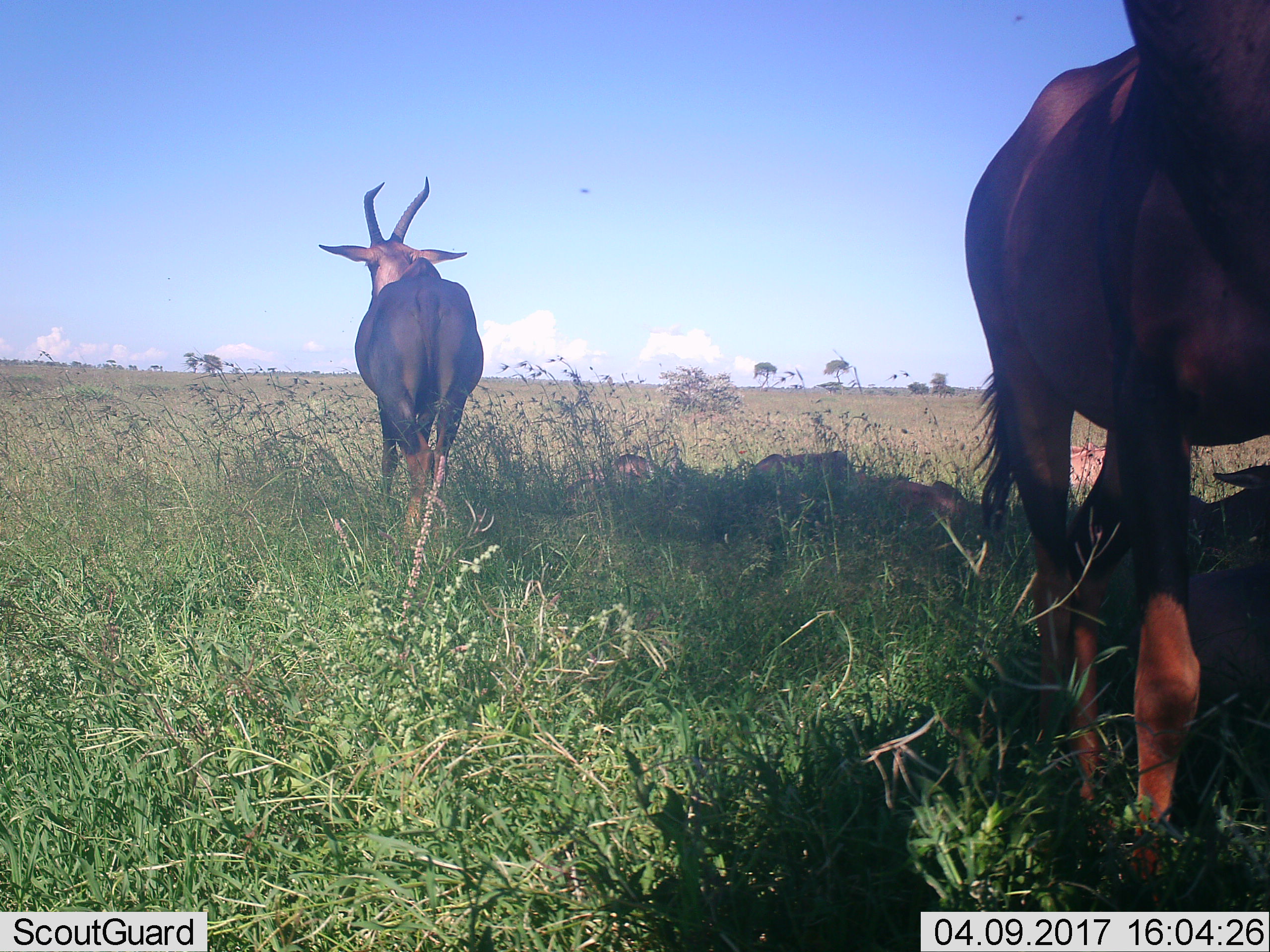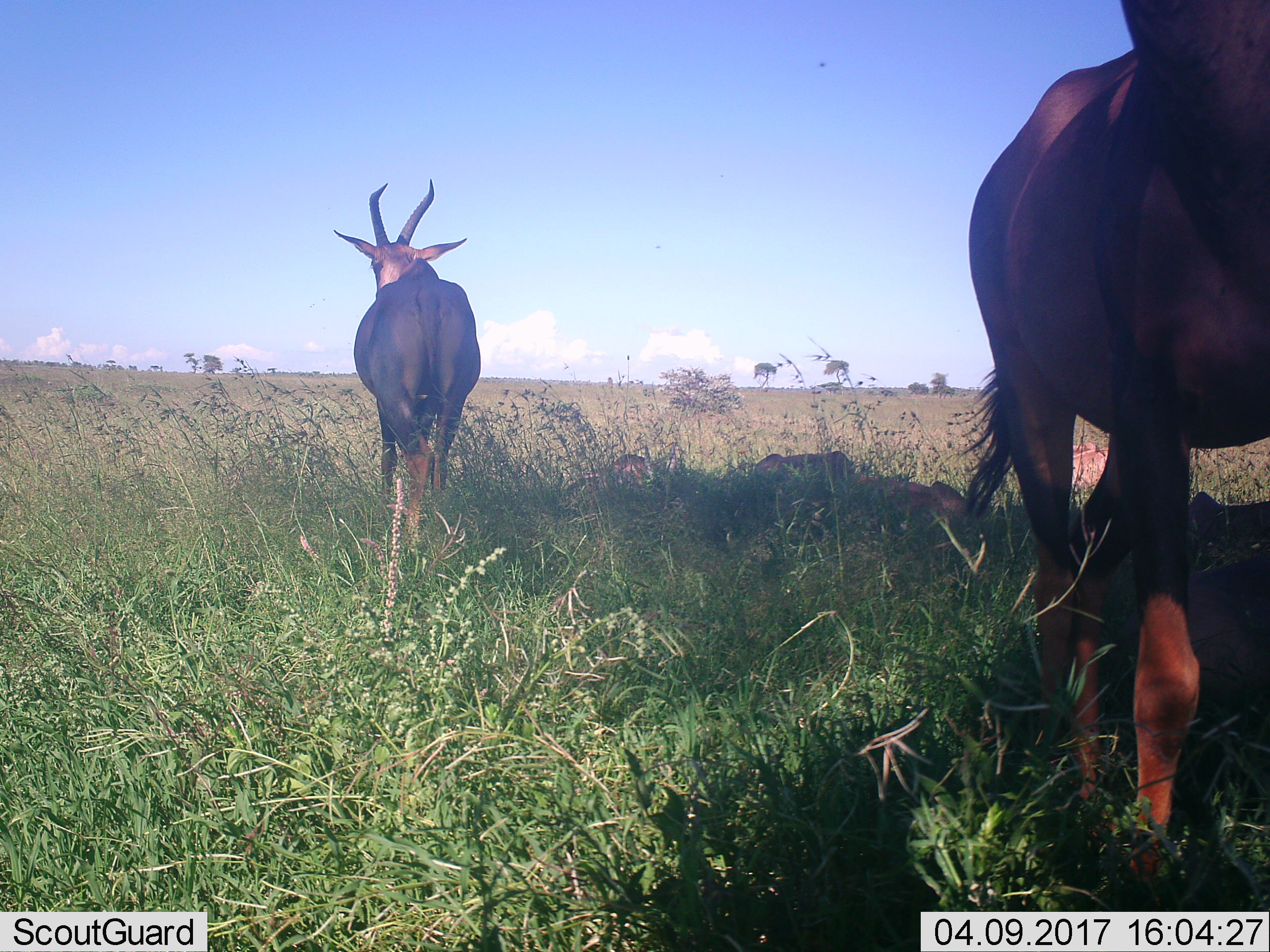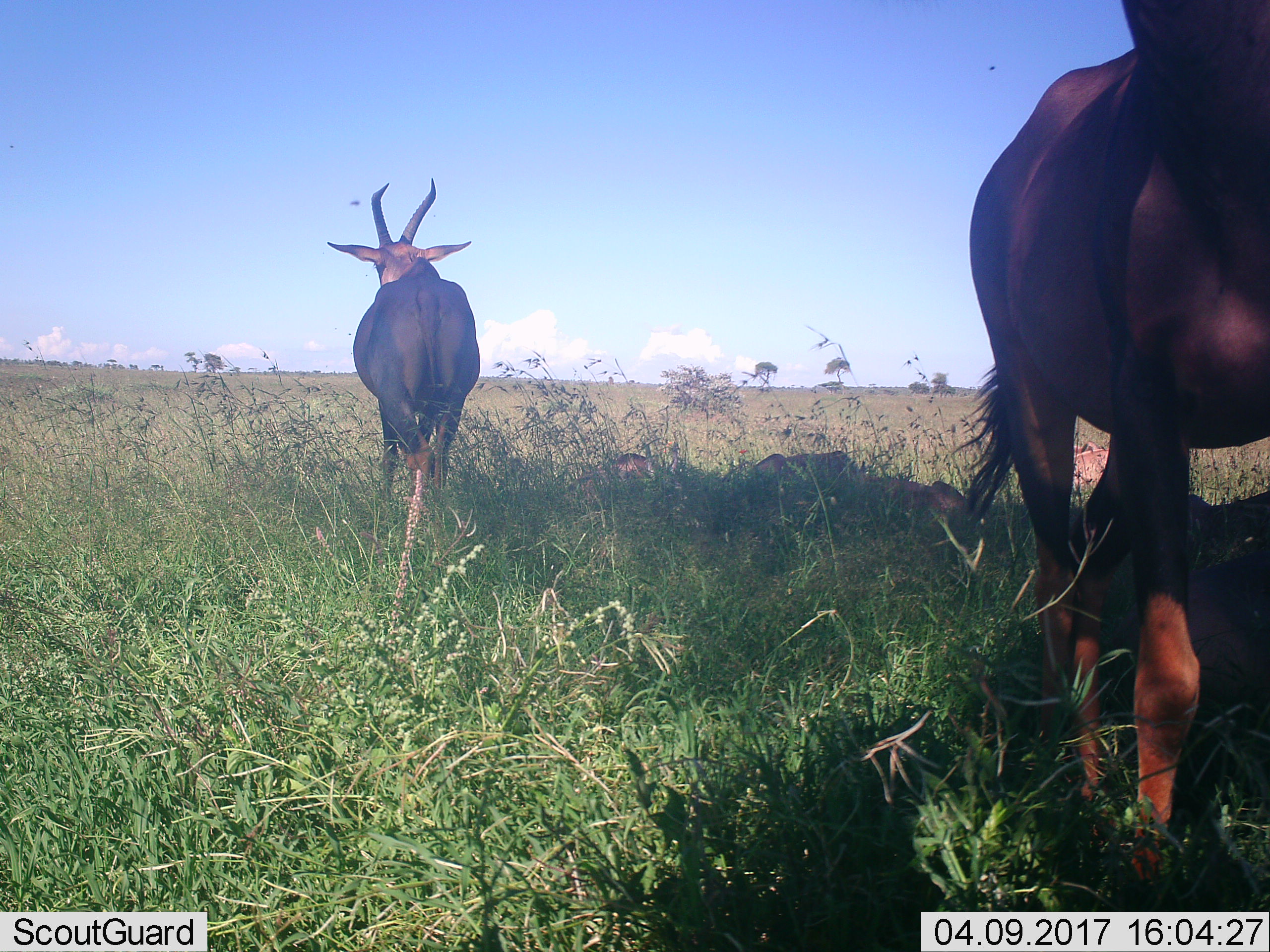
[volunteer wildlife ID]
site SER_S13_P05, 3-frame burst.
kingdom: Animalia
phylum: Chordata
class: Mammalia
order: Artiodactyla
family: Bovidae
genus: Damaliscus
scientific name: Damaliscus lunatus jimela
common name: topi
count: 7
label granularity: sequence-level